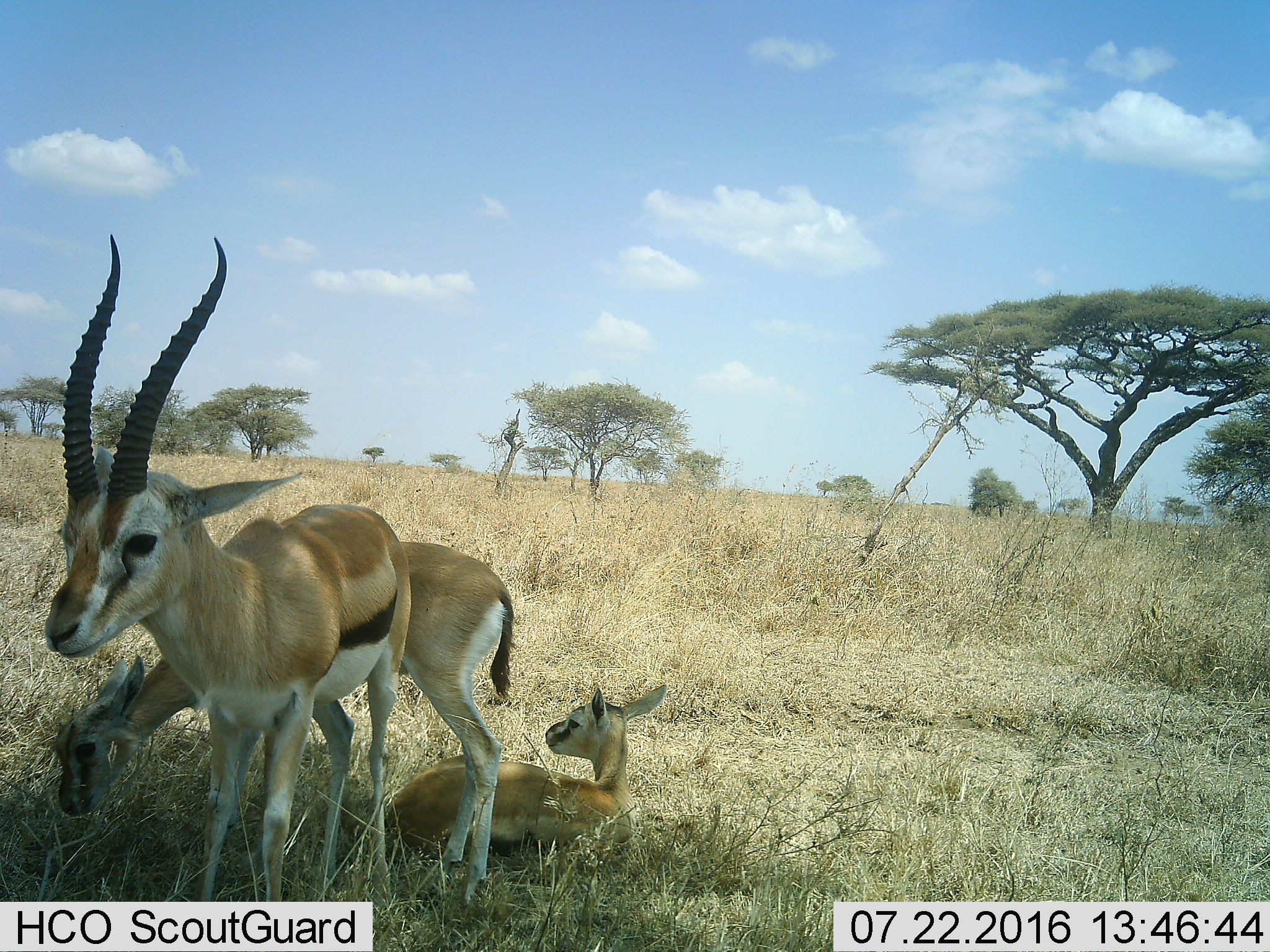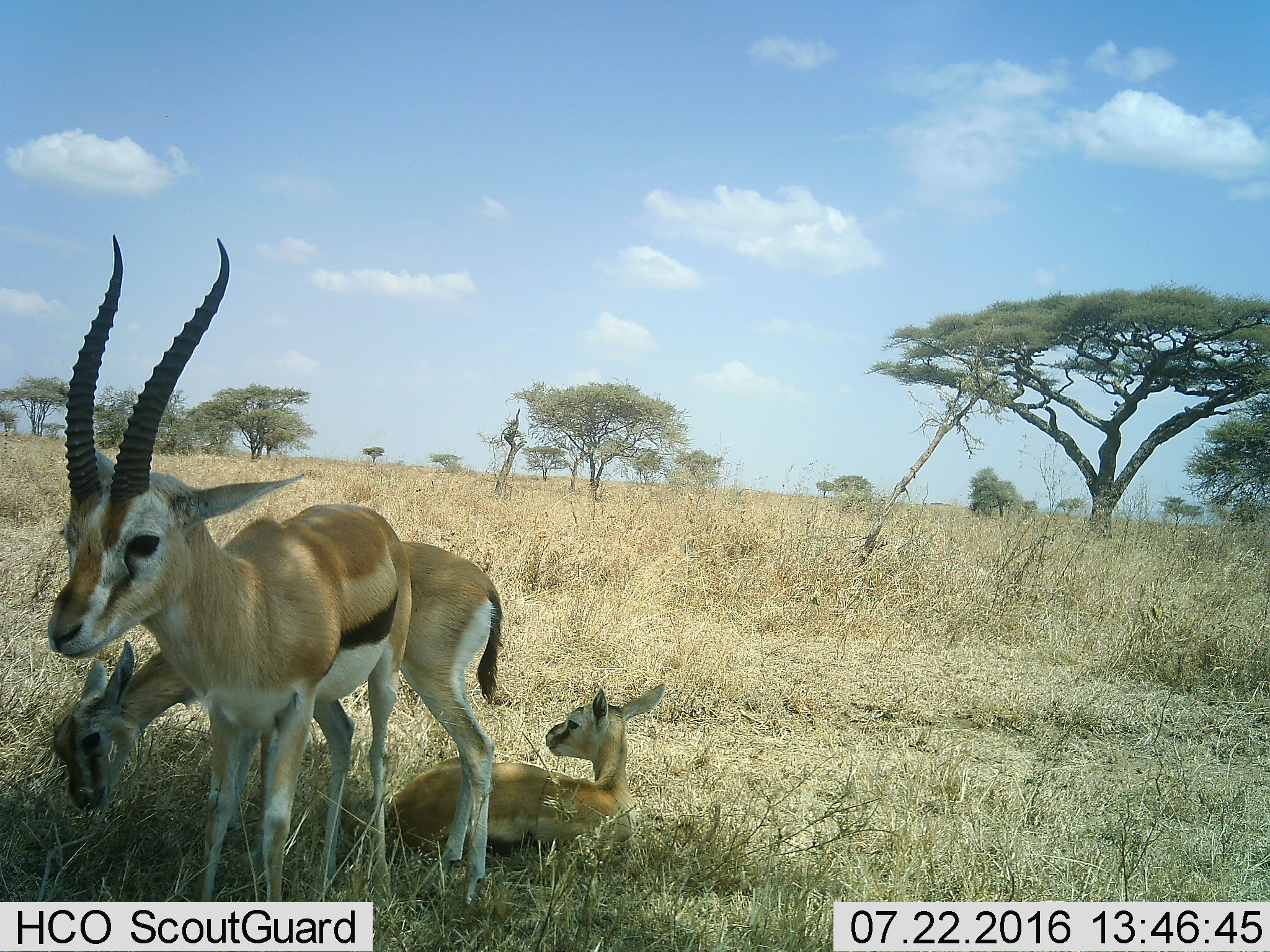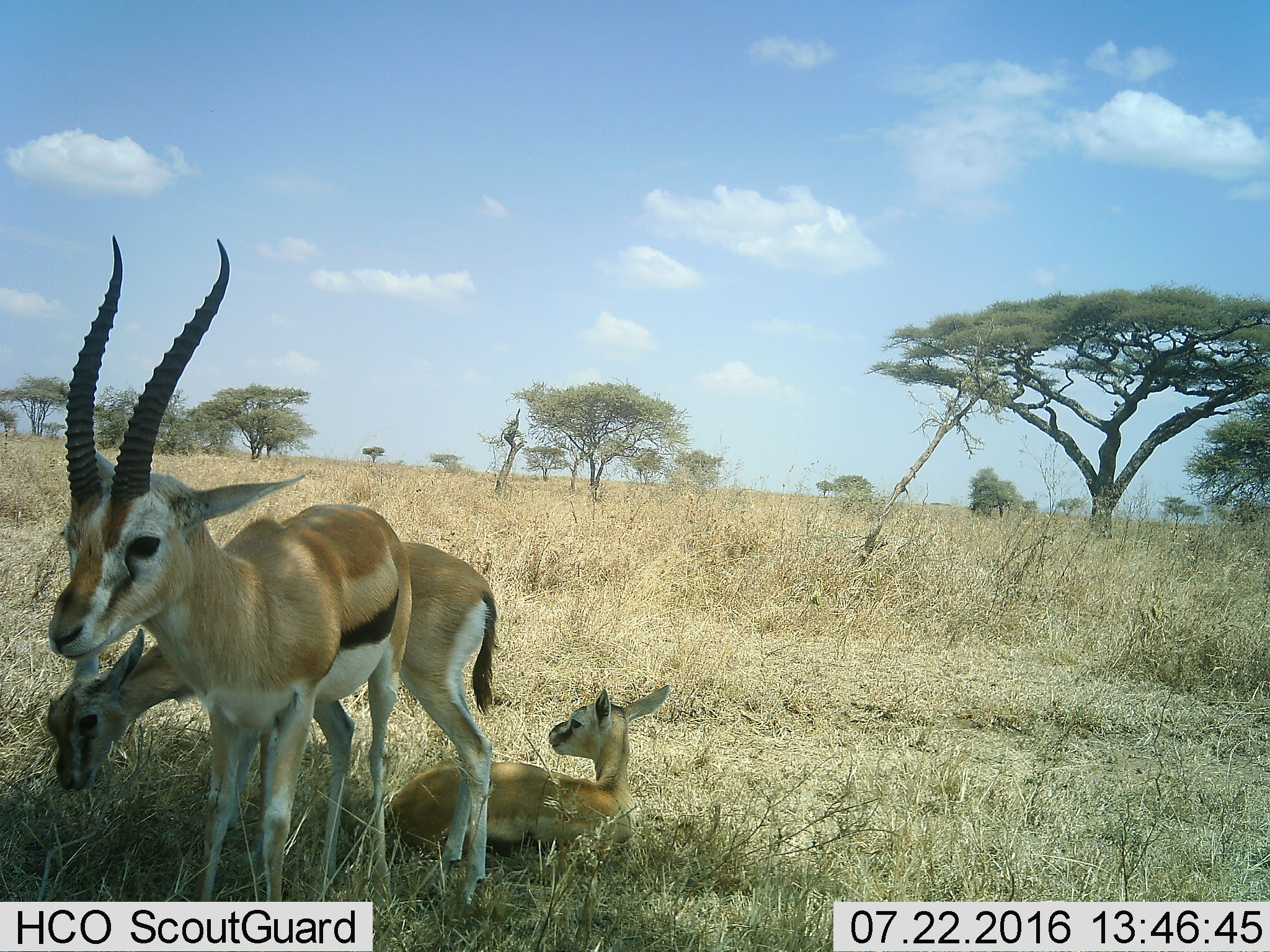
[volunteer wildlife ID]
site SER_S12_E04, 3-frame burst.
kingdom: Animalia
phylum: Chordata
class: Mammalia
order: Artiodactyla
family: Bovidae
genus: Eudorcas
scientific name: Eudorcas thomsonii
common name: thomson's gazelle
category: gazellethomsons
Gazellethomsons (thomson's gazelle) (Eudorcas thomsonii), count 3. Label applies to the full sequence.